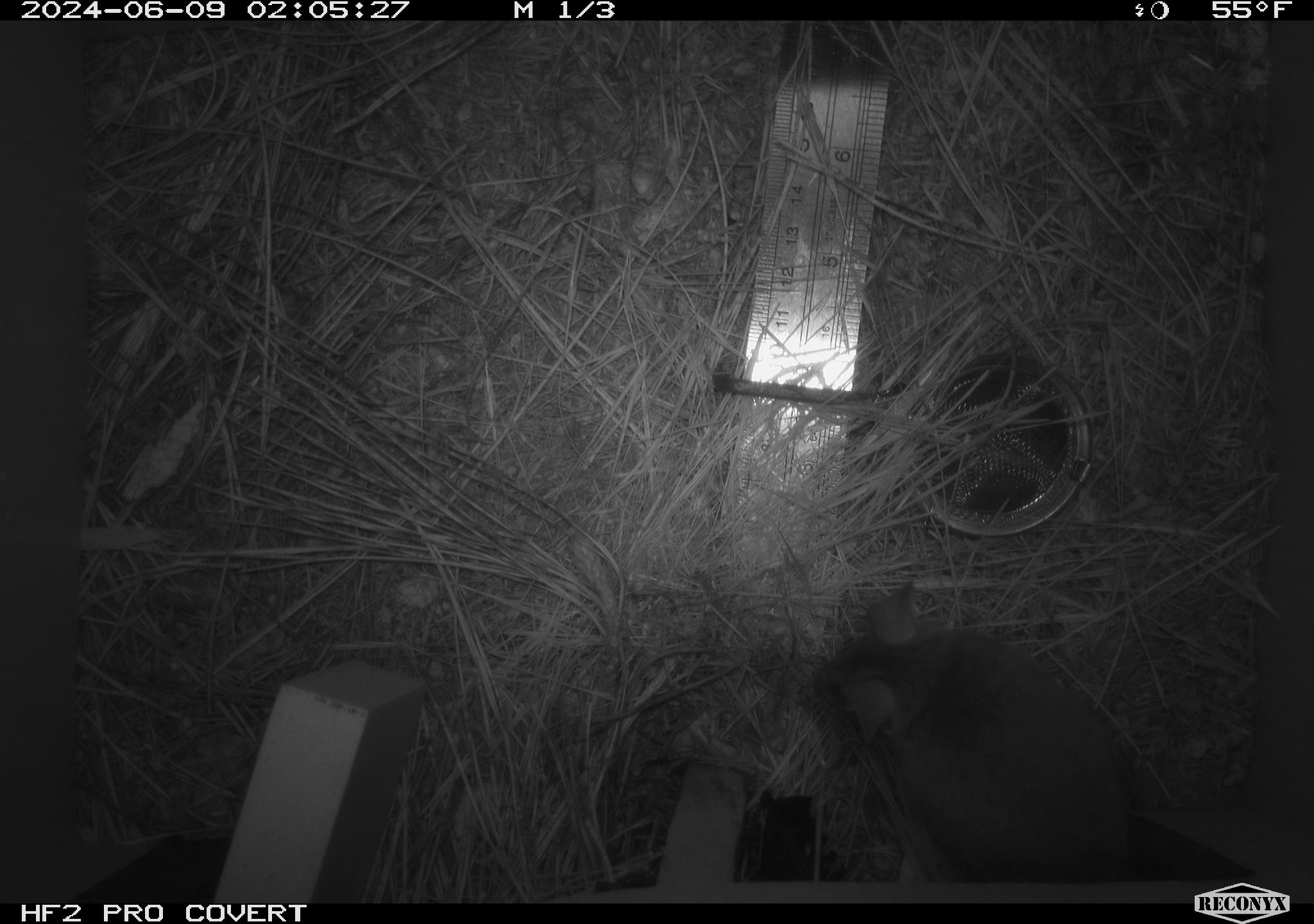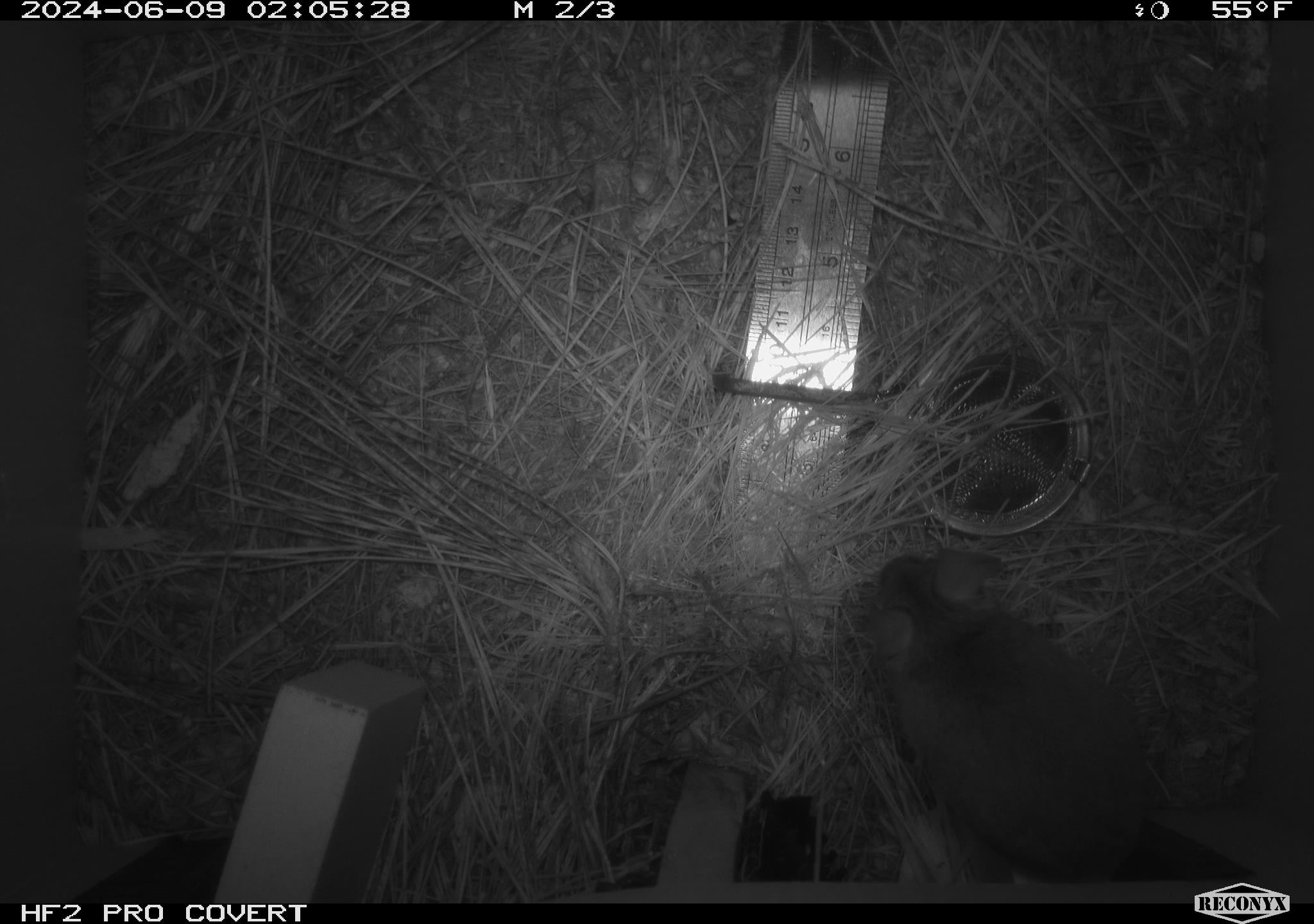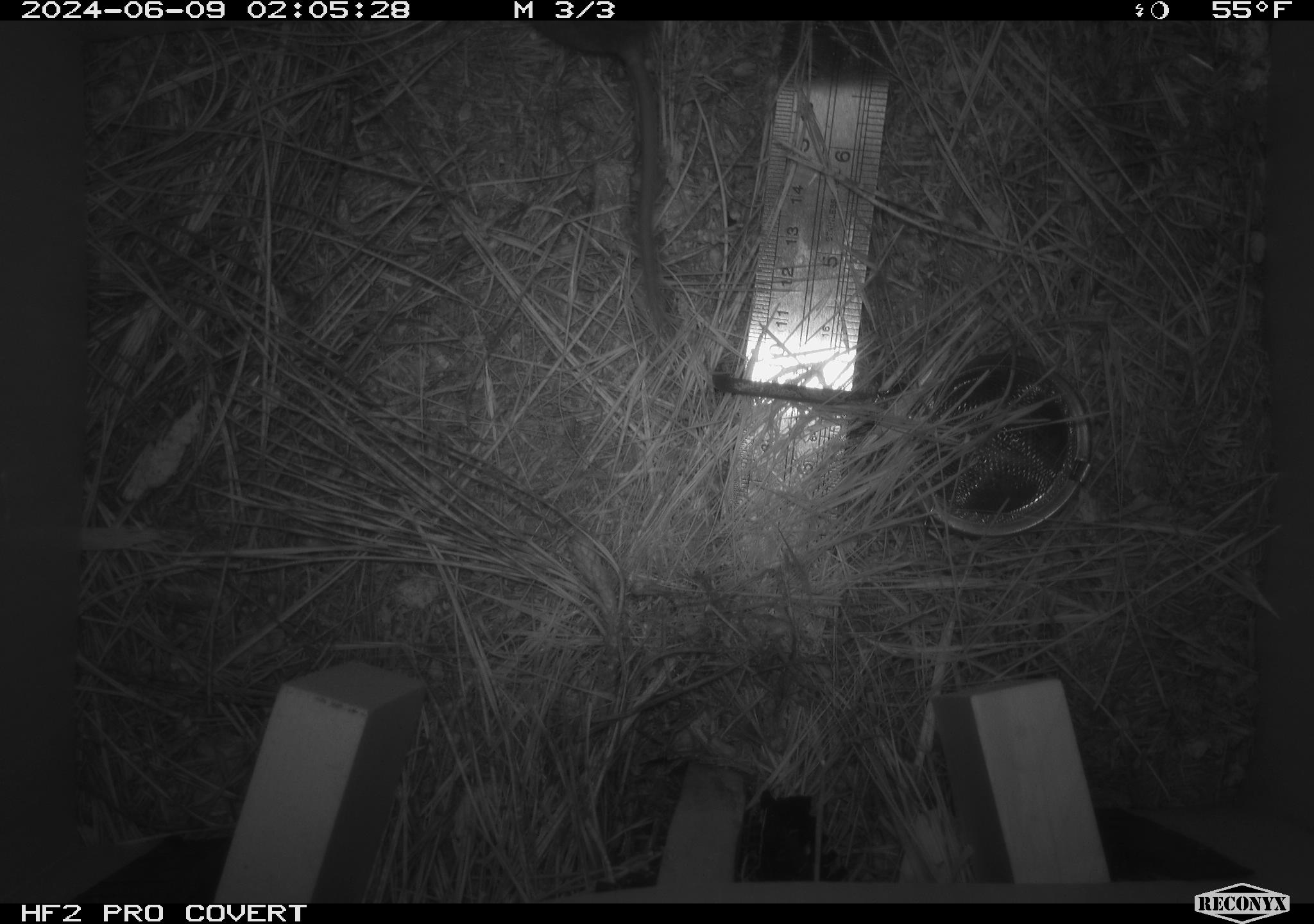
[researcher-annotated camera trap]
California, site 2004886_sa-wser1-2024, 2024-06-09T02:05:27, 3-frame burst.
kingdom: Animalia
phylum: Chordata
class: Mammalia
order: Rodentia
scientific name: Rodentia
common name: mouse species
Mouse species (Rodentia).